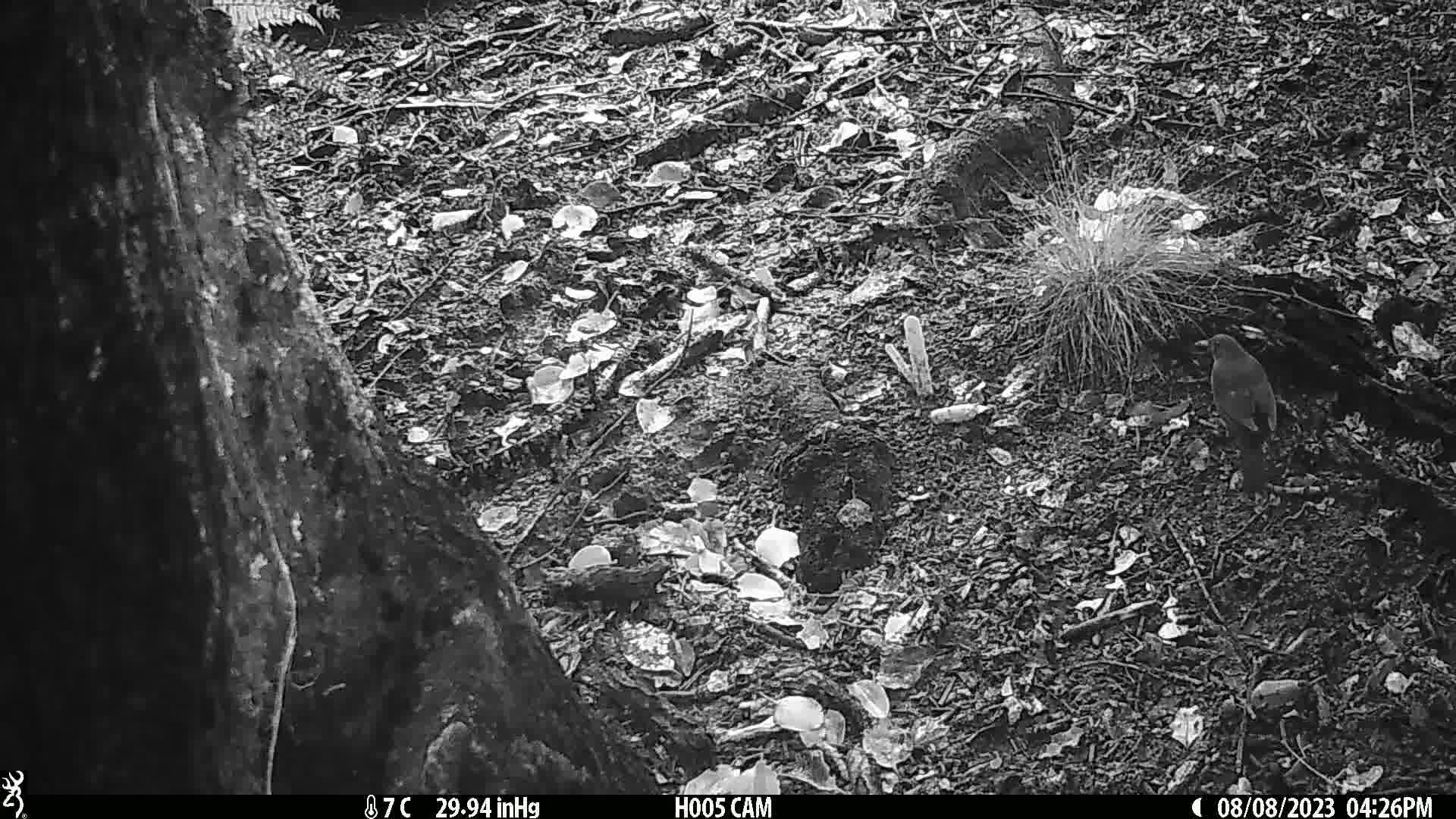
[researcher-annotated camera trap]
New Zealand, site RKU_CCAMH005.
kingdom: Animalia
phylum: Chordata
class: Aves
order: Passeriformes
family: Turdidae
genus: Turdus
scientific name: Turdus merula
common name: eurasian blackbird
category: blackbird